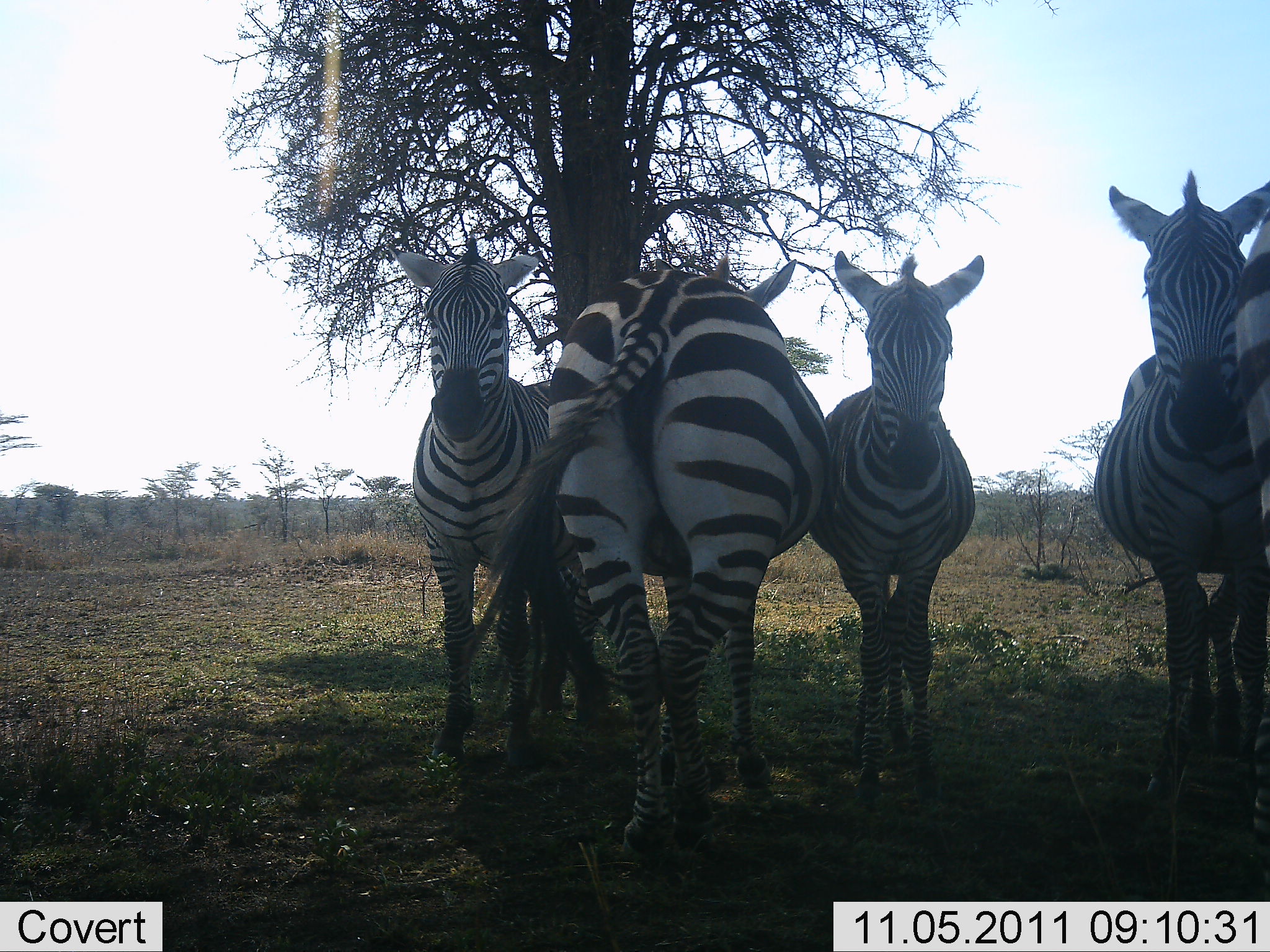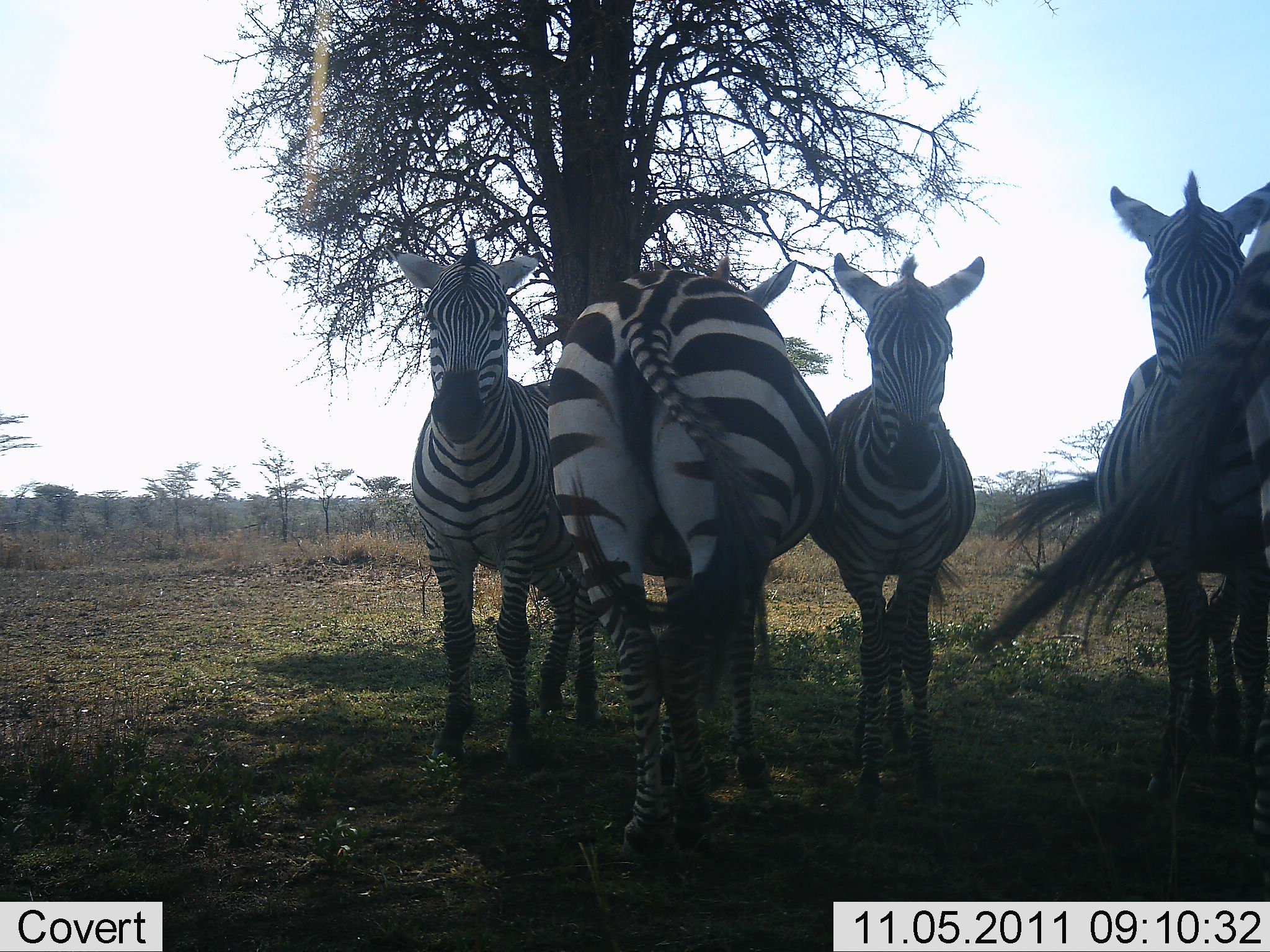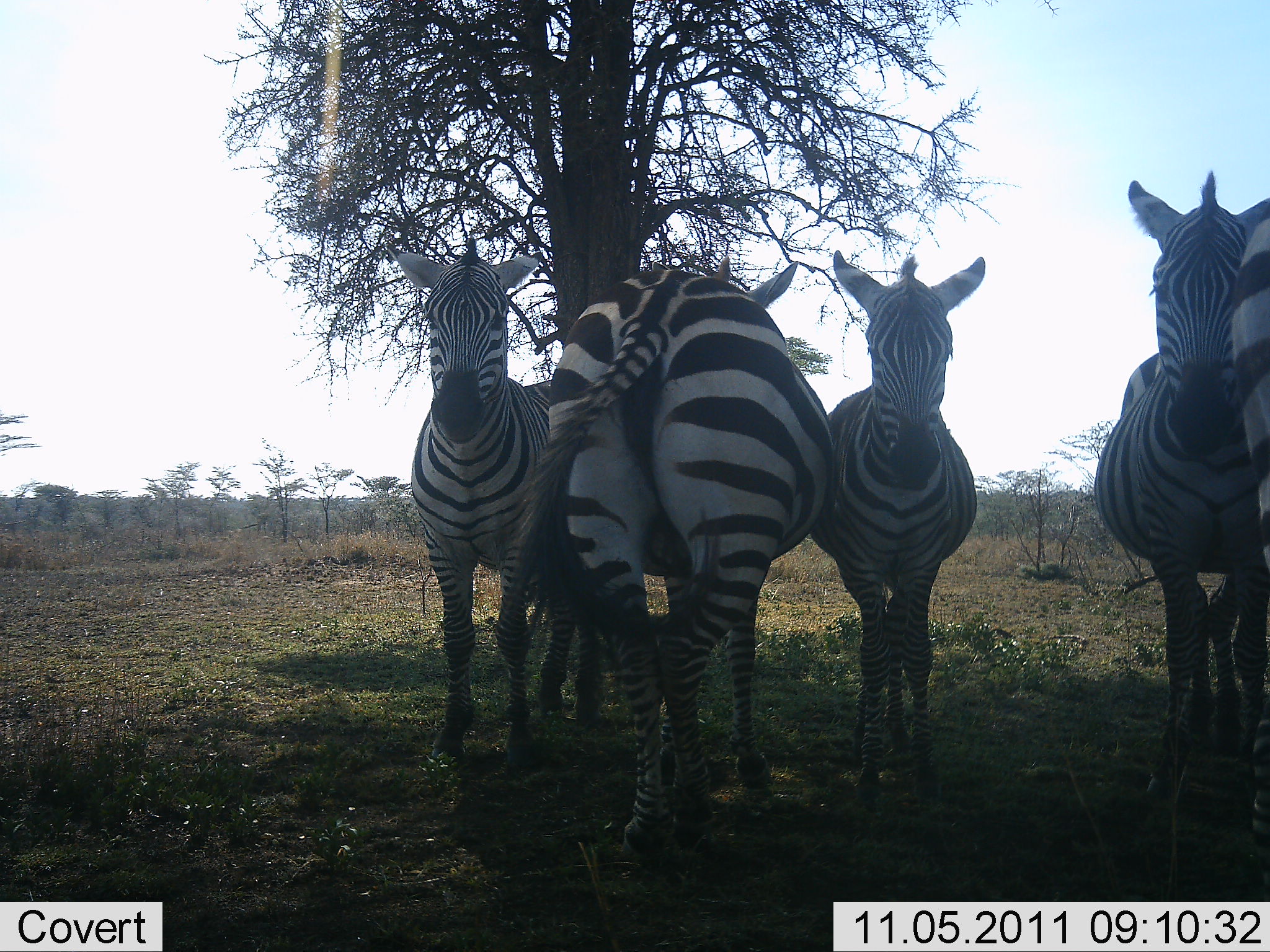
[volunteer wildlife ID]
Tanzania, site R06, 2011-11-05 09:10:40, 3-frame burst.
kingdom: Animalia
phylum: Chordata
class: Mammalia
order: Perissodactyla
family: Equidae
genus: Equus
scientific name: Equus quagga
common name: plains zebra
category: zebra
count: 5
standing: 100%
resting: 10%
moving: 0%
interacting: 0%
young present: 0%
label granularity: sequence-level